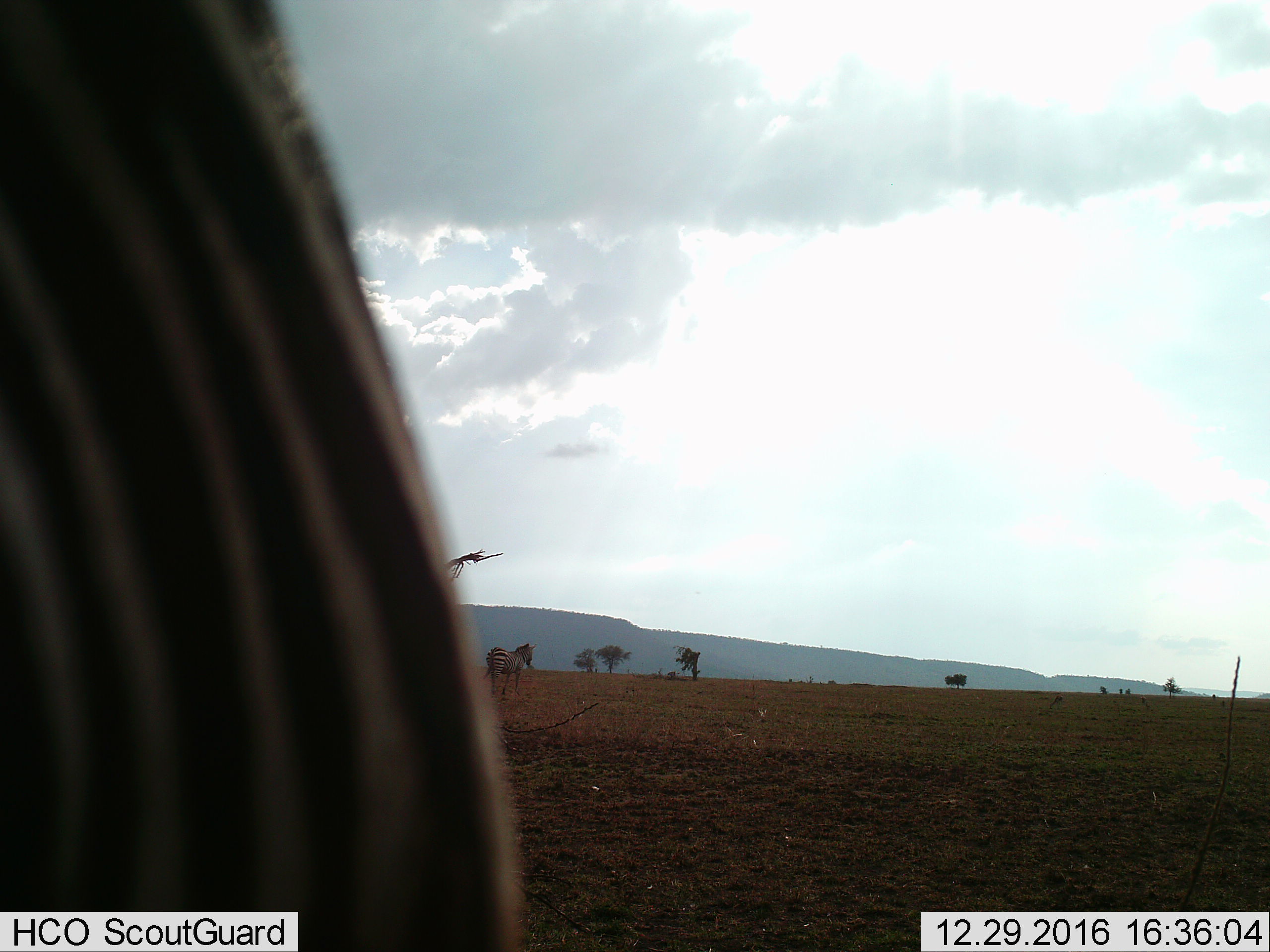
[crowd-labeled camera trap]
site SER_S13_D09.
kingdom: Animalia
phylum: Chordata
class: Mammalia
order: Perissodactyla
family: Equidae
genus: Equus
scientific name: Equus quagga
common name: plains zebra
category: zebraplains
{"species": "zebraplains (plains zebra) (Equus quagga)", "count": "2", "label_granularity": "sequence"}